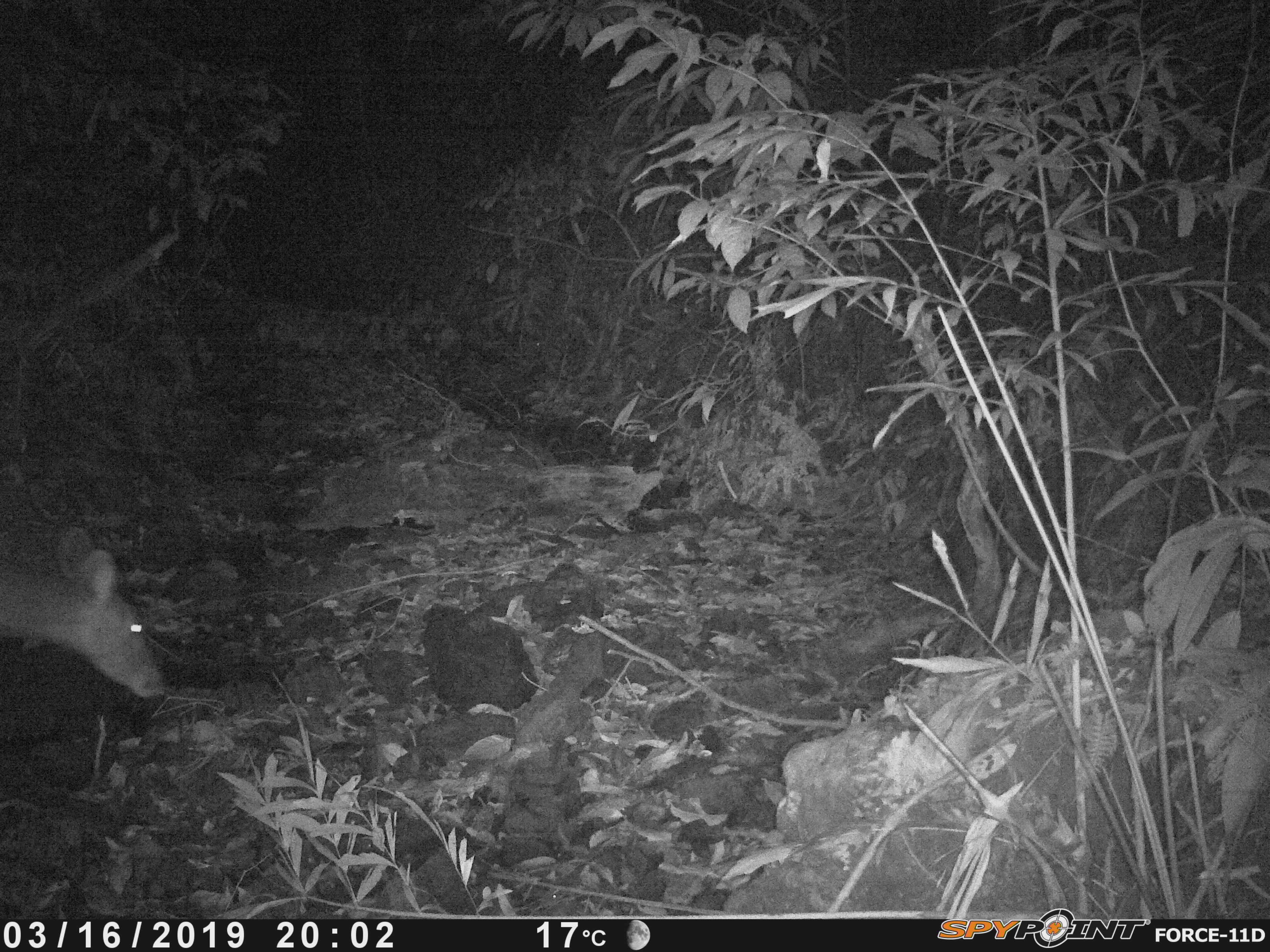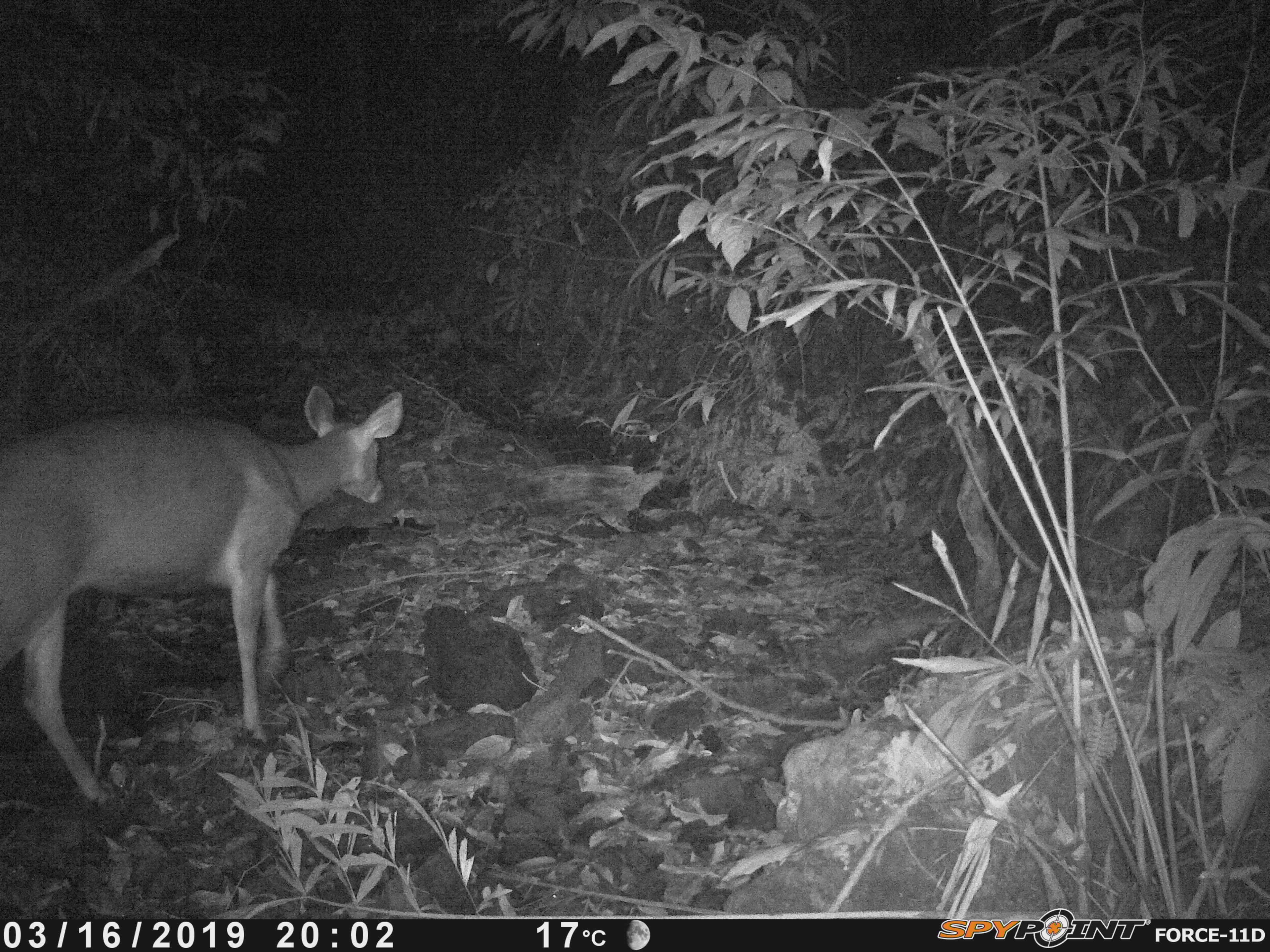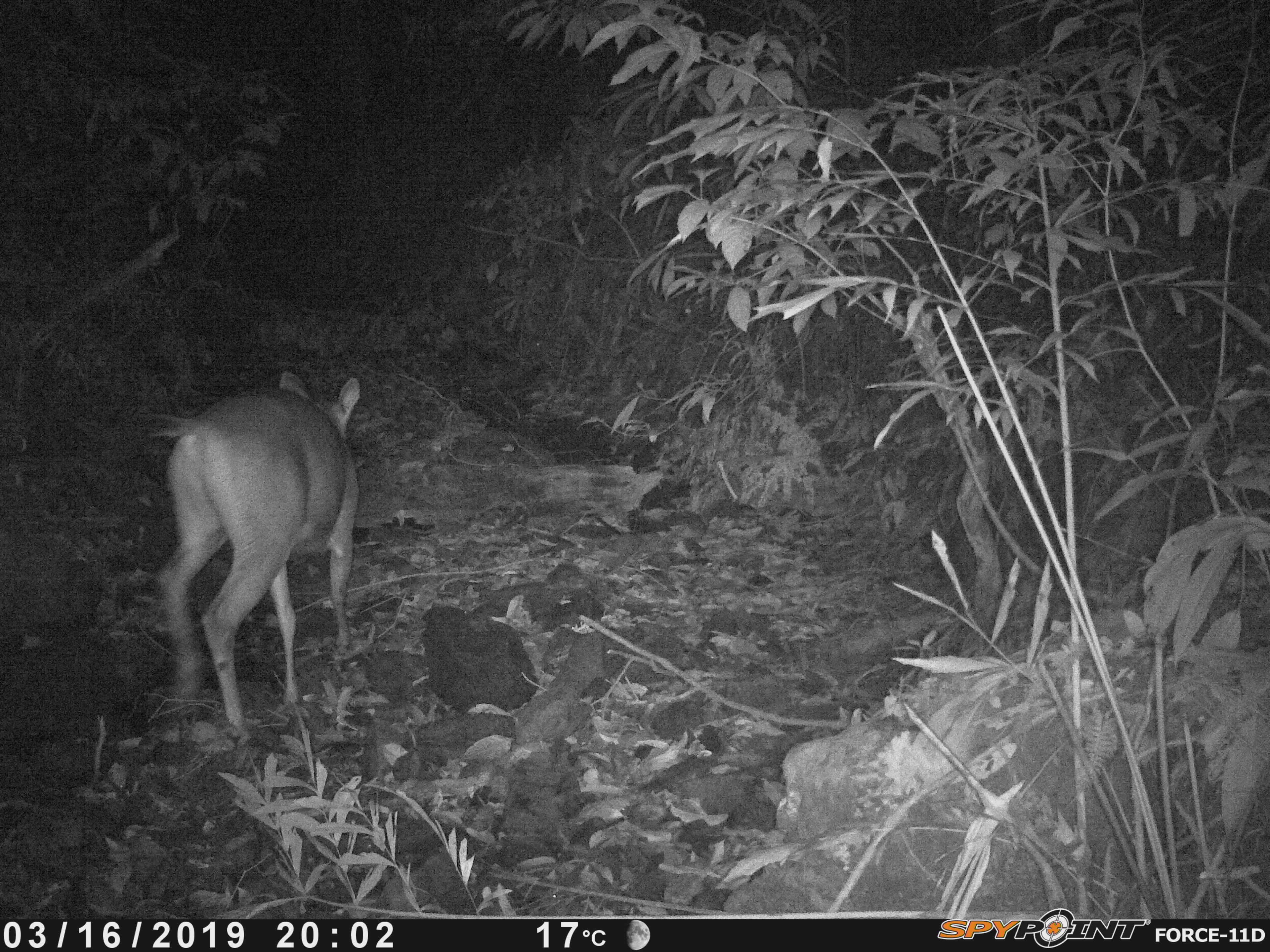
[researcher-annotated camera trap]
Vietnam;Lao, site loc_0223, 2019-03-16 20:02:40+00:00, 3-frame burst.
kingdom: Animalia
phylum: Chordata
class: Mammalia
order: Artiodactyla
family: Cervidae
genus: Rusa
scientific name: Rusa unicolor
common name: sambar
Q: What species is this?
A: Sambar (Rusa unicolor).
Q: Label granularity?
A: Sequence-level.